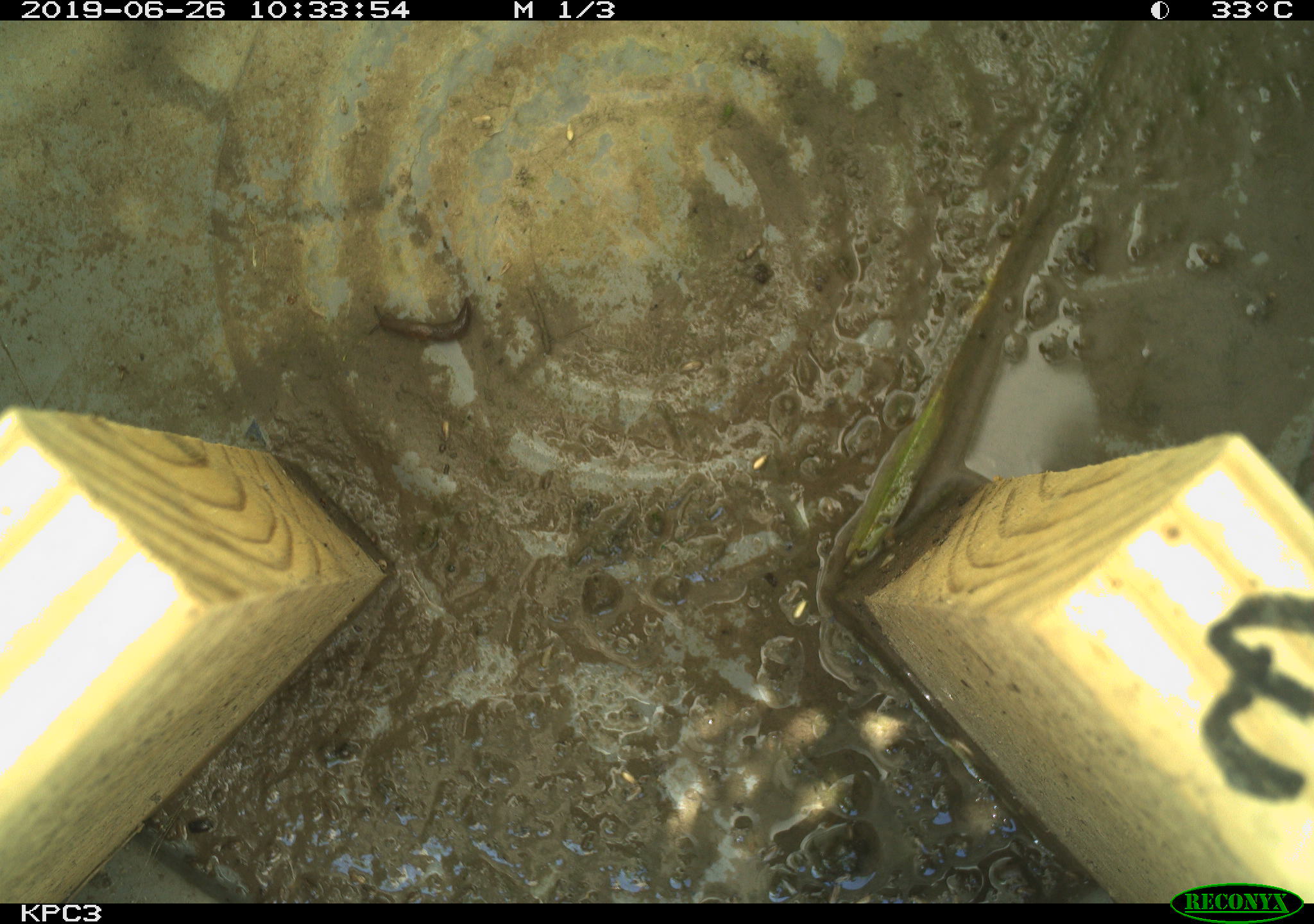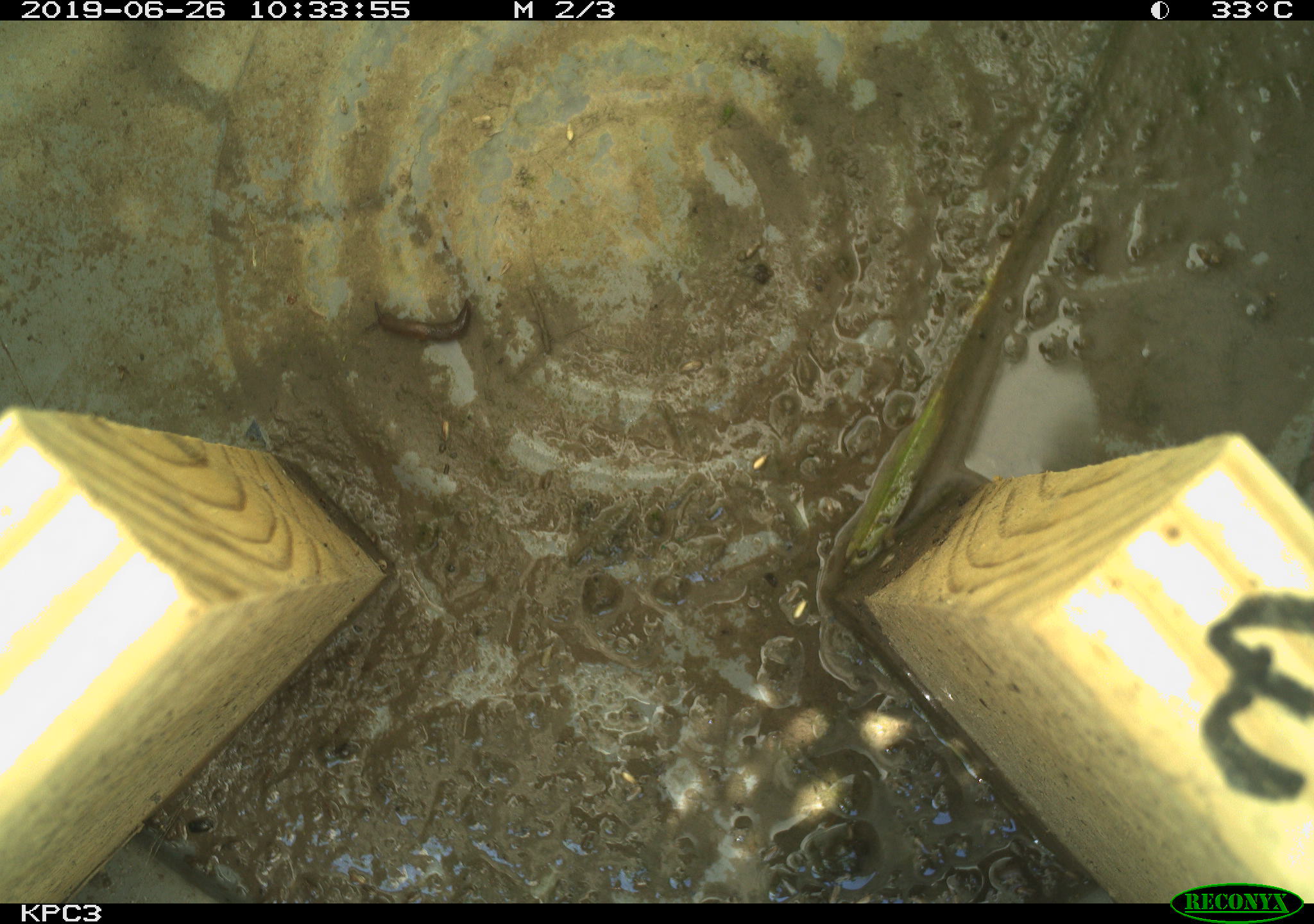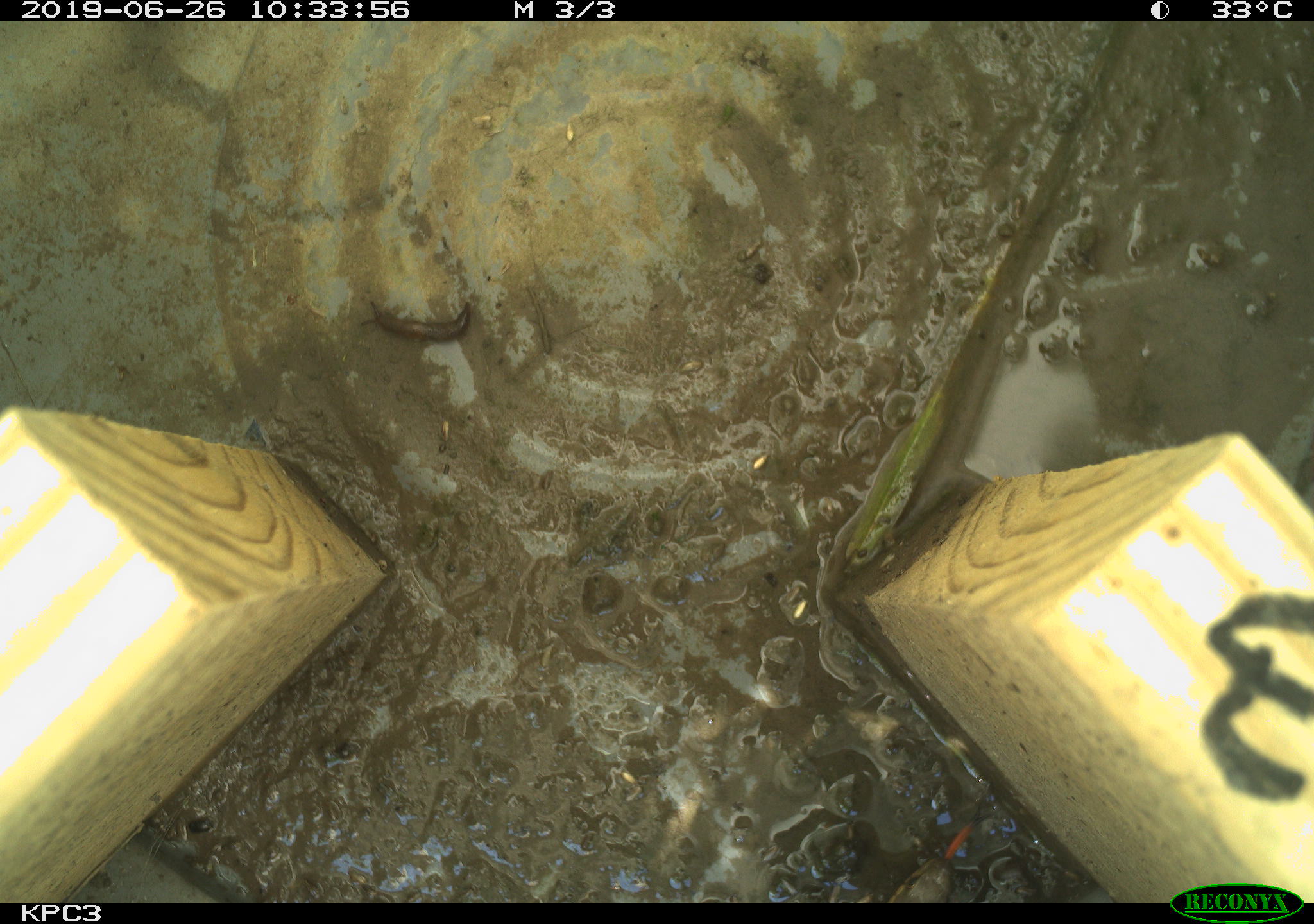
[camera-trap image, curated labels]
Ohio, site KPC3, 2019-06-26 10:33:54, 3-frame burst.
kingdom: Animalia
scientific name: Animalia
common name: animal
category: invertebrate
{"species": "invertebrate (animal) (Animalia)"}